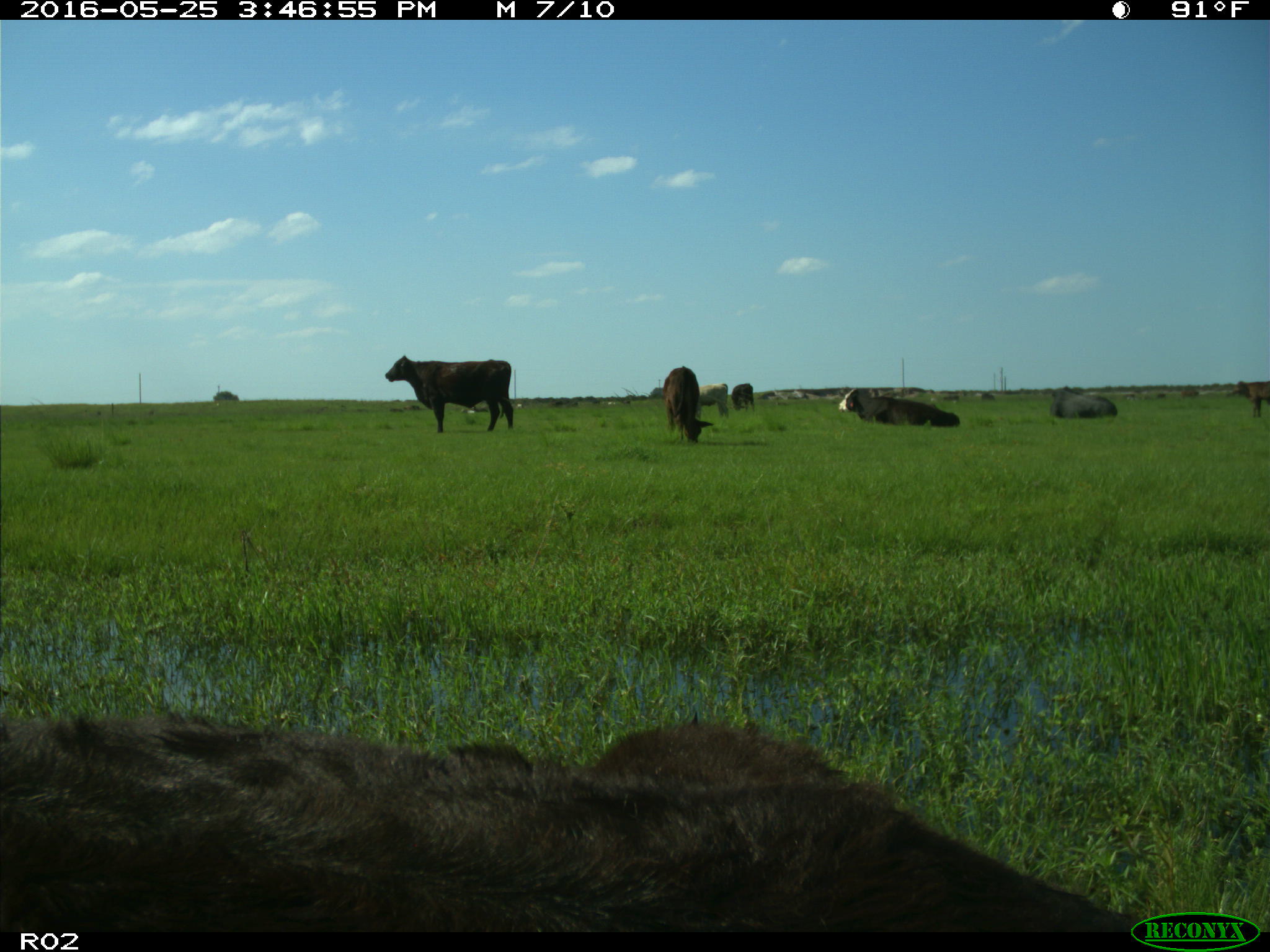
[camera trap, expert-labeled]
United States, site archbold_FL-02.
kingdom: Animalia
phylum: Chordata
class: Mammalia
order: Artiodactyla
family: Bovidae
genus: Bos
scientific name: Bos taurus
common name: domestic cow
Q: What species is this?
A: Bos taurus (domestic cow).